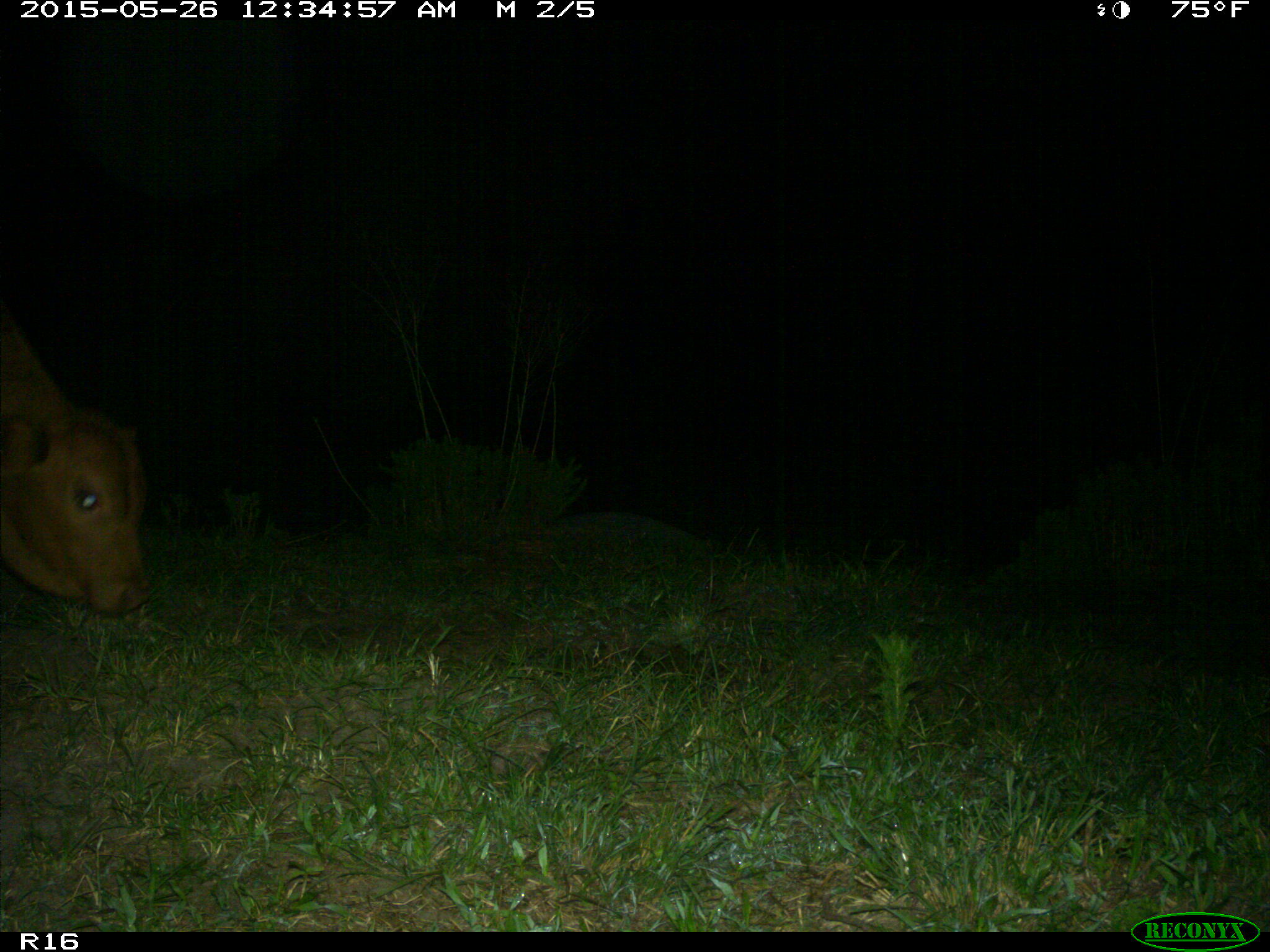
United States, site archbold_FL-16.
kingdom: Animalia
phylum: Chordata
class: Mammalia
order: Artiodactyla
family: Bovidae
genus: Bos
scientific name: Bos taurus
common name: domestic cow